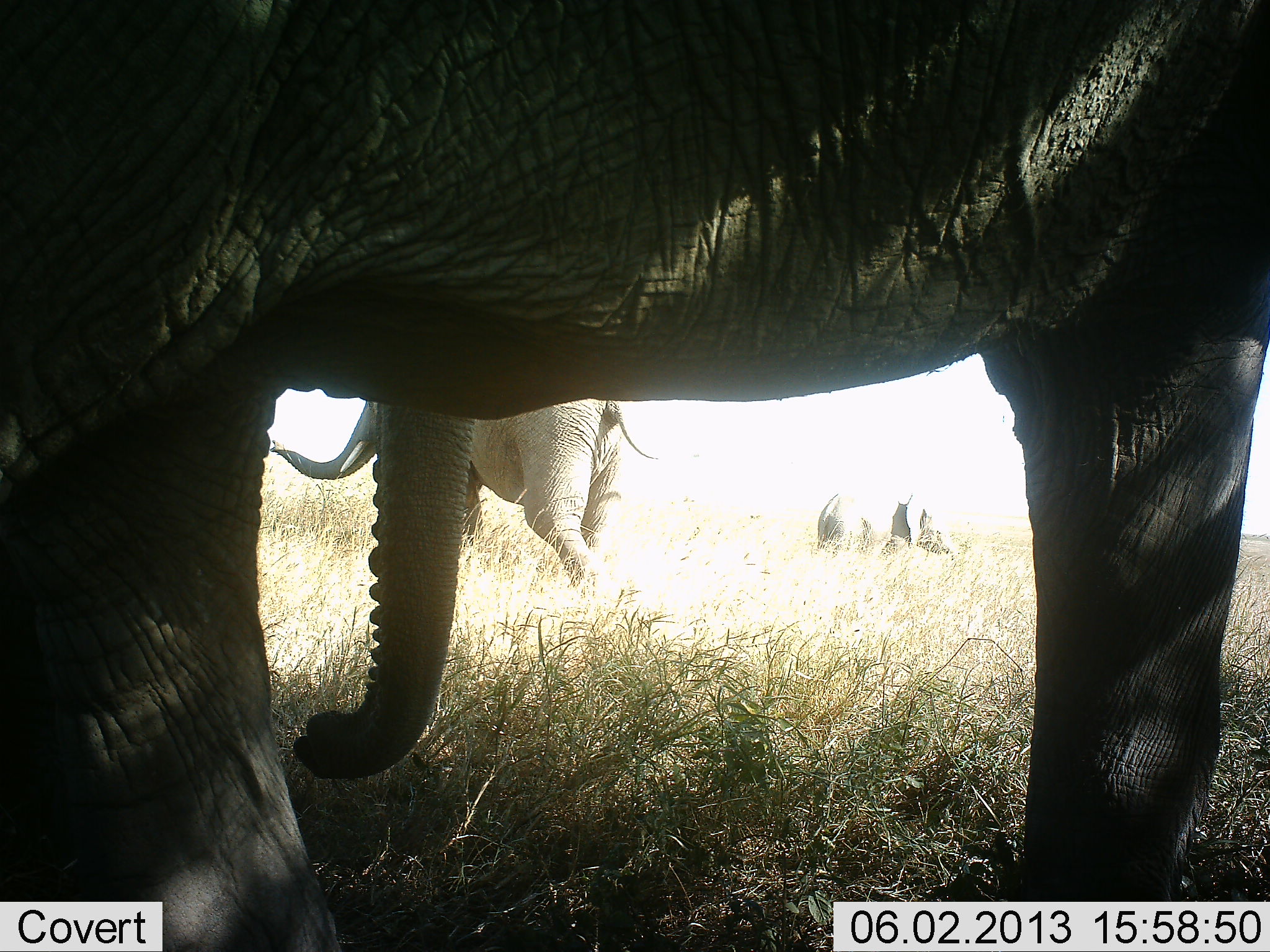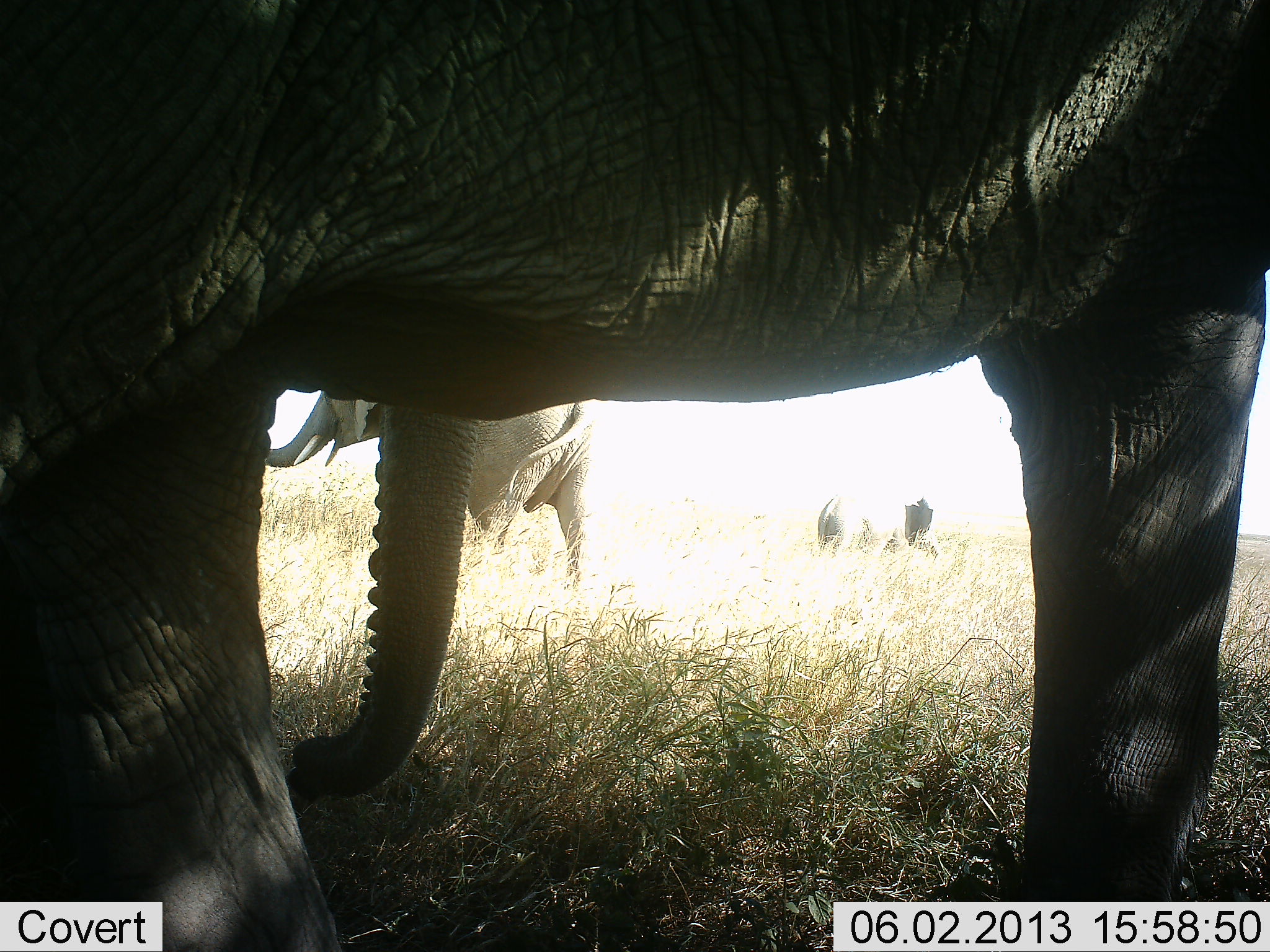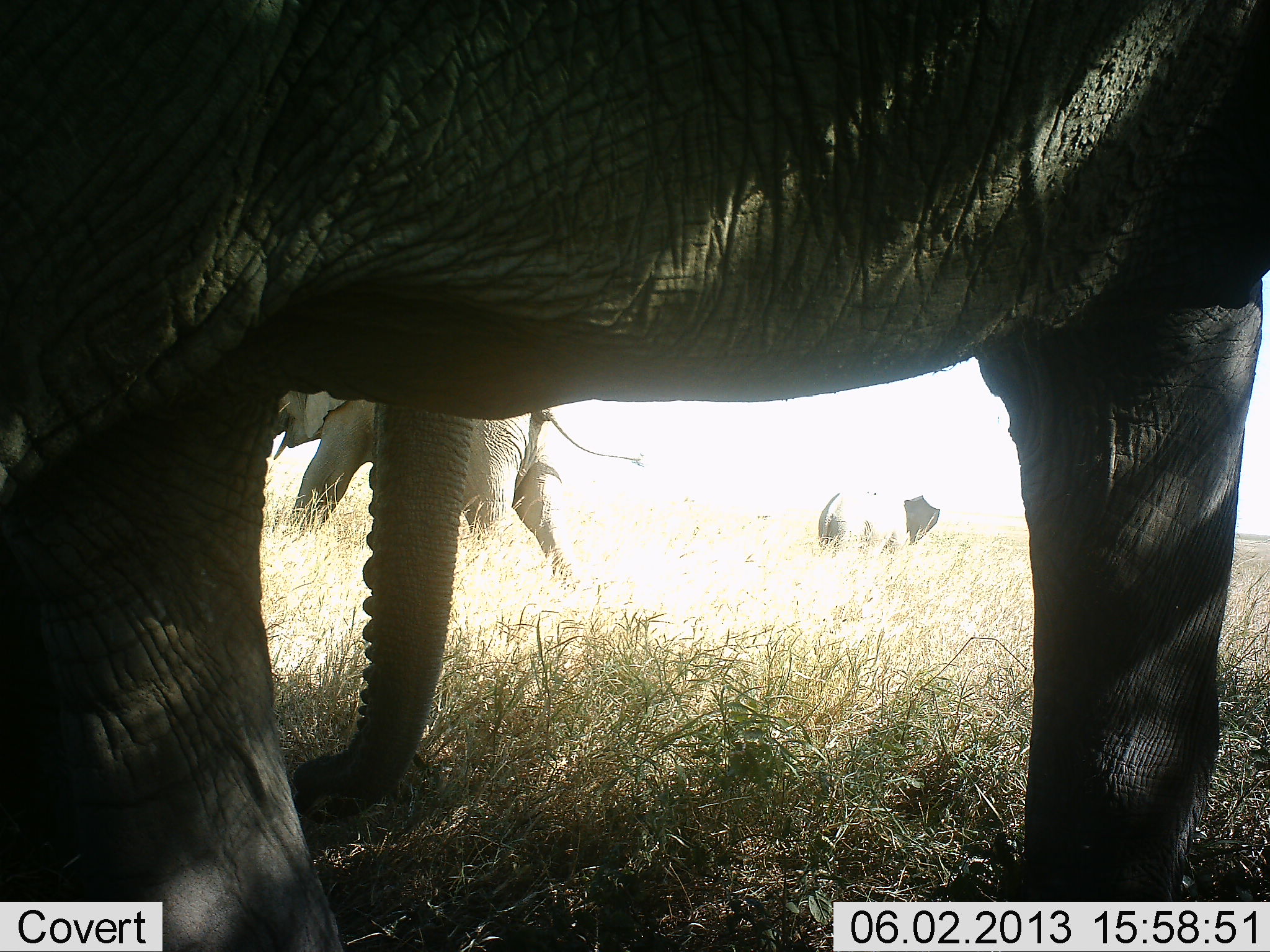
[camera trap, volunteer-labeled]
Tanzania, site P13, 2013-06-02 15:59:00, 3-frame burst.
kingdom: Animalia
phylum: Chordata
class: Mammalia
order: Proboscidea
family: Elephantidae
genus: Loxodonta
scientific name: Loxodonta africana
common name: african bush elephant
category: elephant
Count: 3.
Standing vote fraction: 81%.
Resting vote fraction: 6%.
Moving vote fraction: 55%.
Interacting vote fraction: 3%.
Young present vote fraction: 10%.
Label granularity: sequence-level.